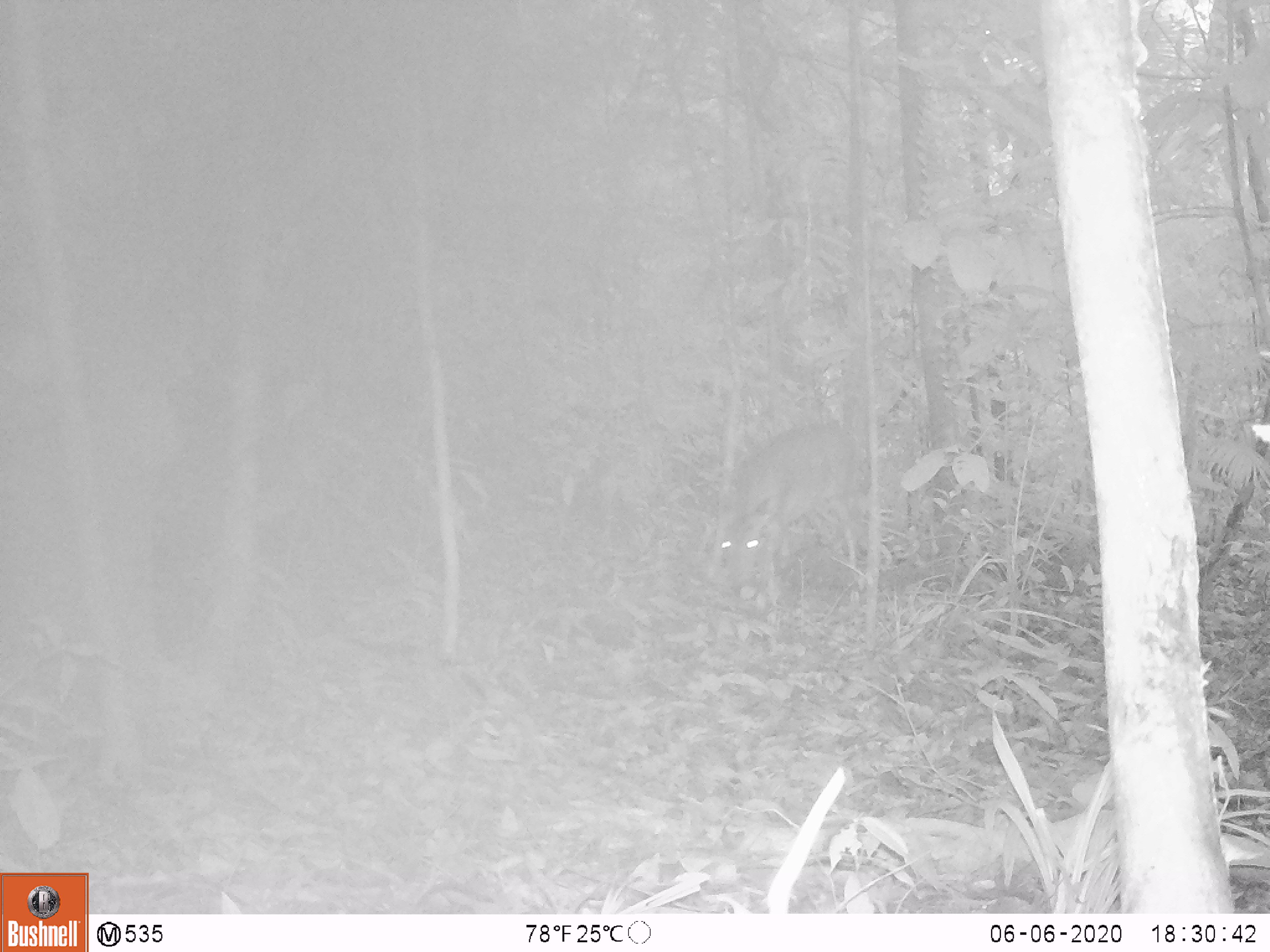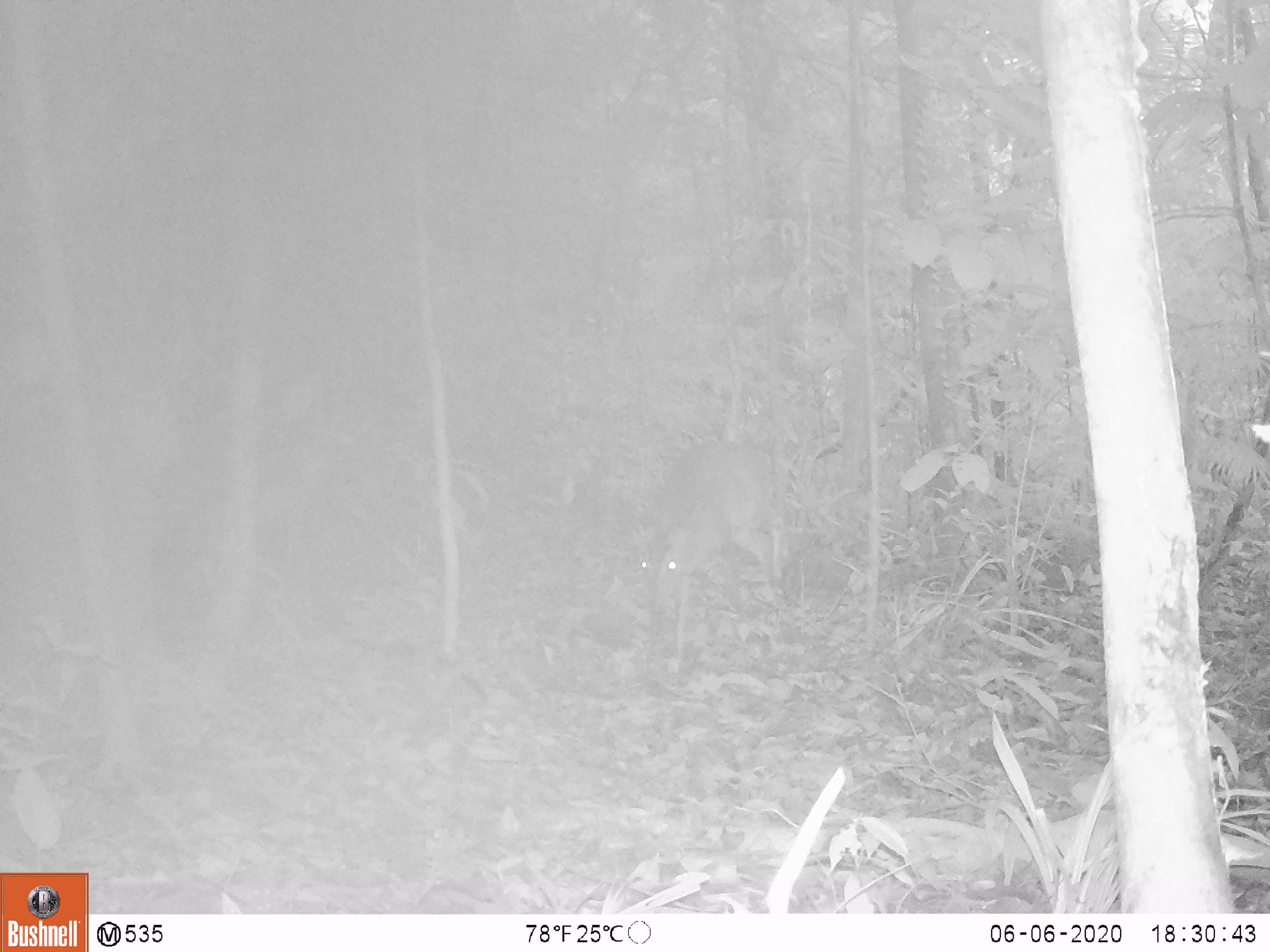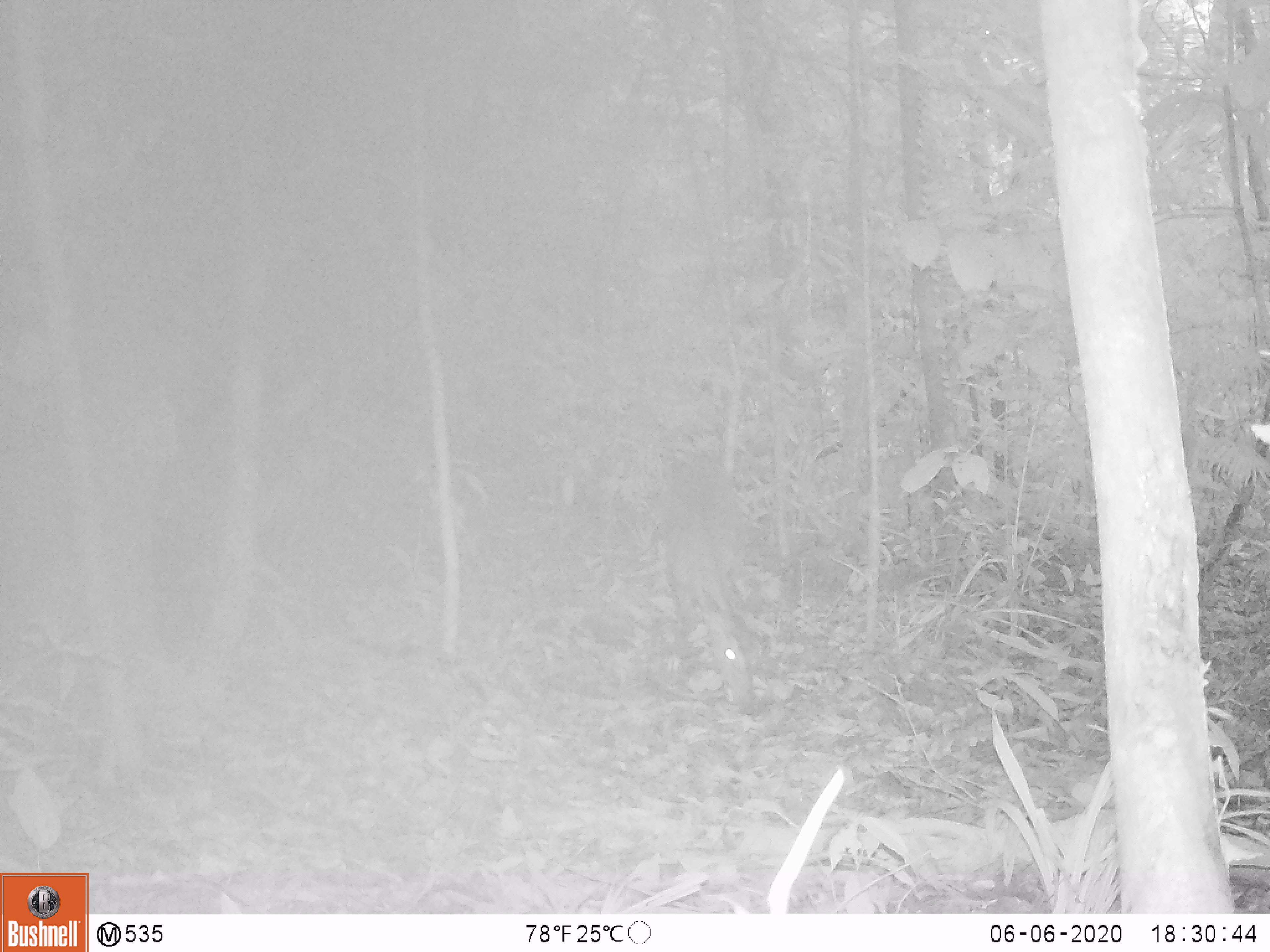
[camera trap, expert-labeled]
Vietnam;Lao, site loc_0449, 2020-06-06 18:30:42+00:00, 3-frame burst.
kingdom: Animalia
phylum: Chordata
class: Mammalia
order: Artiodactyla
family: Cervidae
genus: Muntiacus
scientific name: Muntiacus vuquangensis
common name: large-antlered muntjac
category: large antlered muntjac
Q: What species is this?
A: Large antlered muntjac (large-antlered muntjac) (Muntiacus vuquangensis).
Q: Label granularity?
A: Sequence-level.